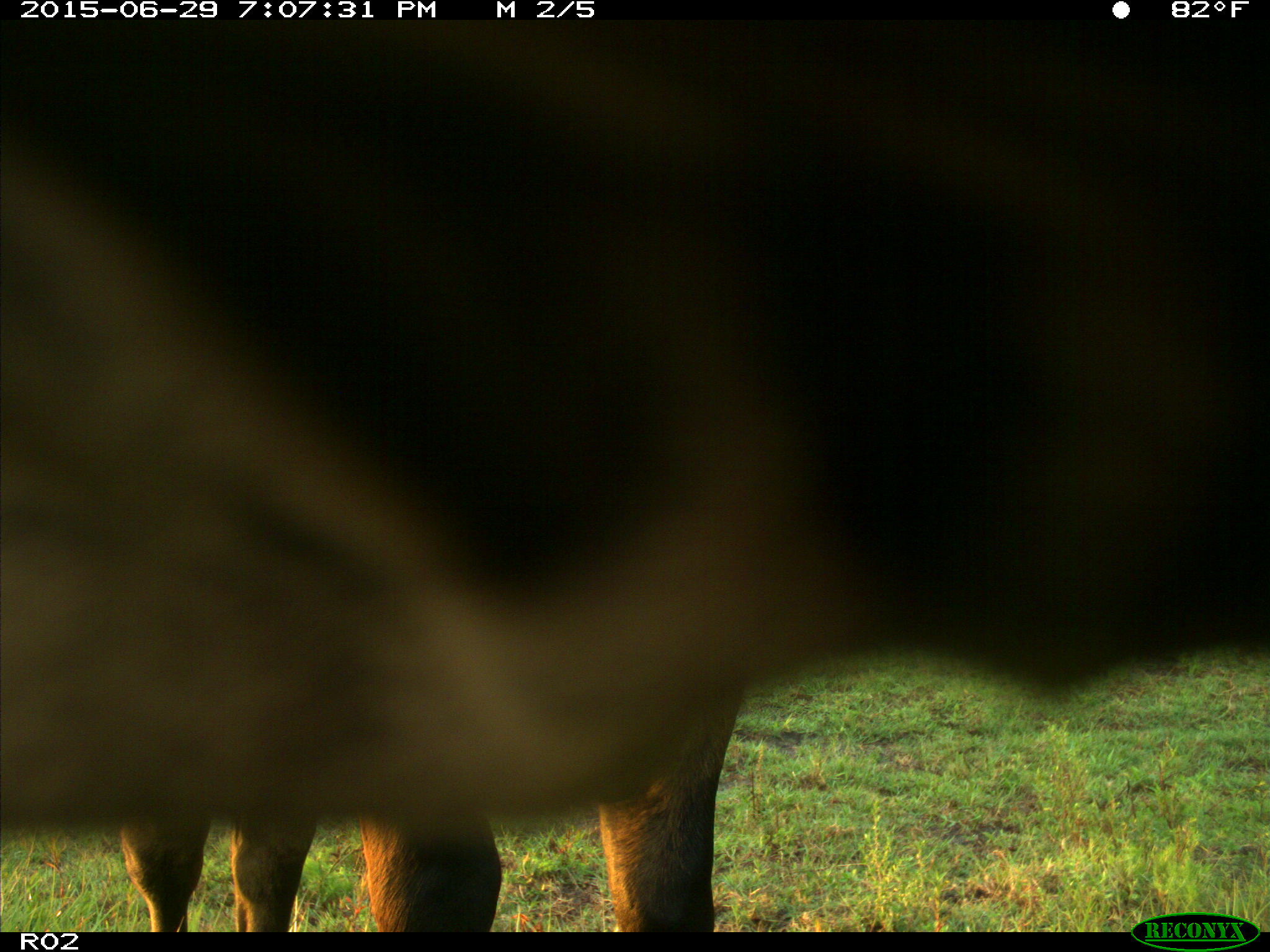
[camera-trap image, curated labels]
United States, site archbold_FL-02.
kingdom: Animalia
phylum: Chordata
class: Mammalia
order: Artiodactyla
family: Bovidae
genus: Bos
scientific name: Bos taurus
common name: domestic cow